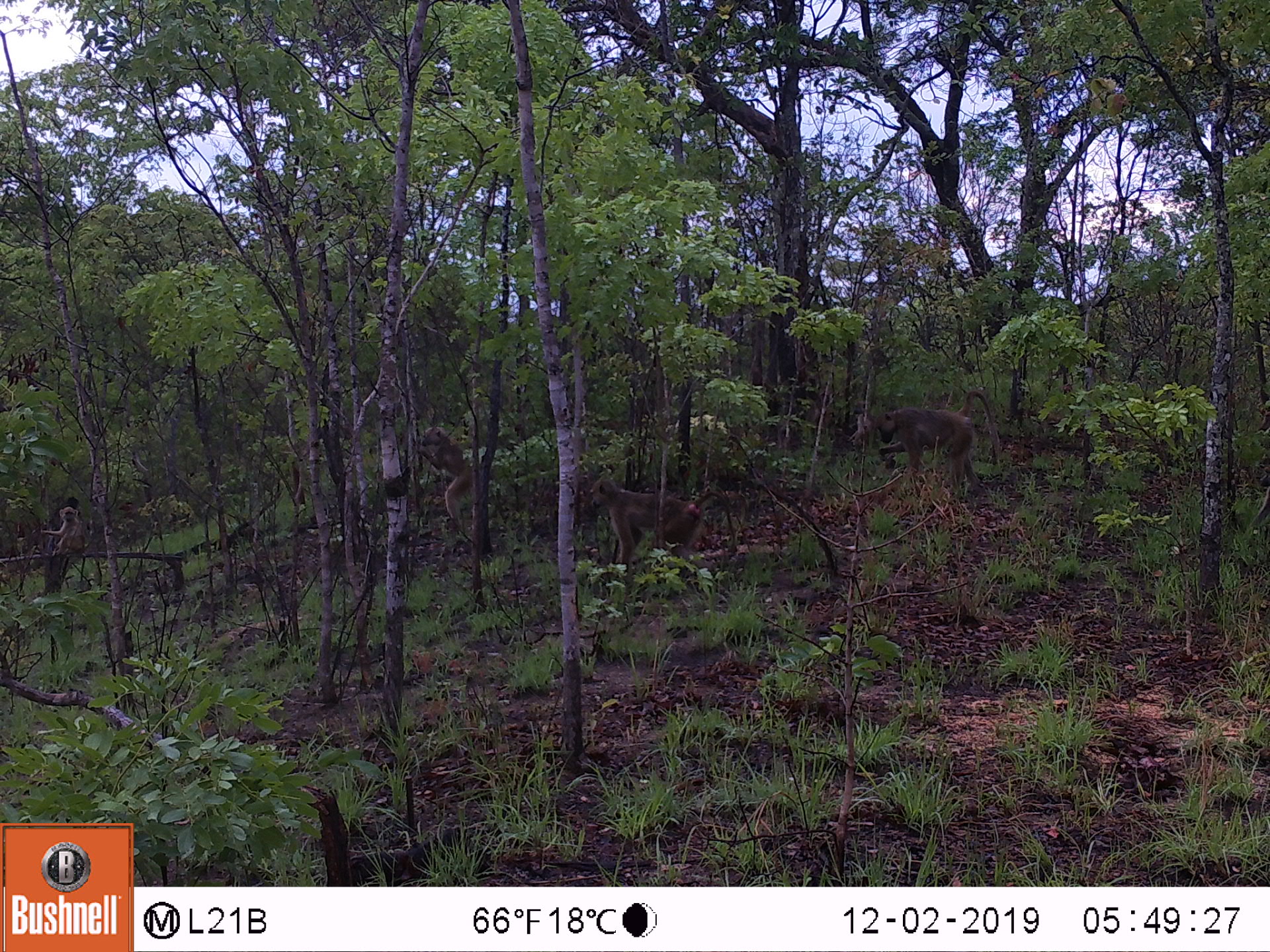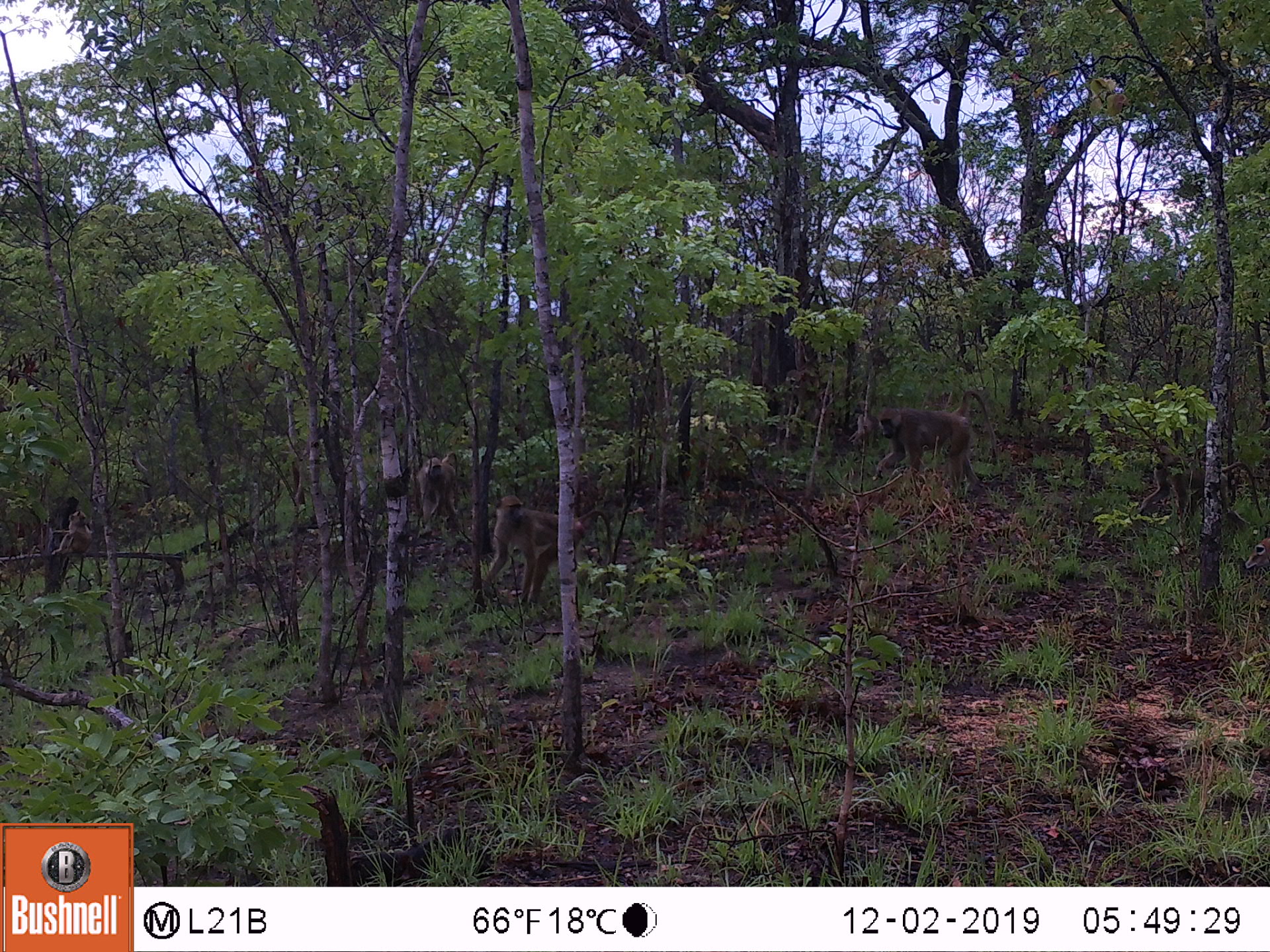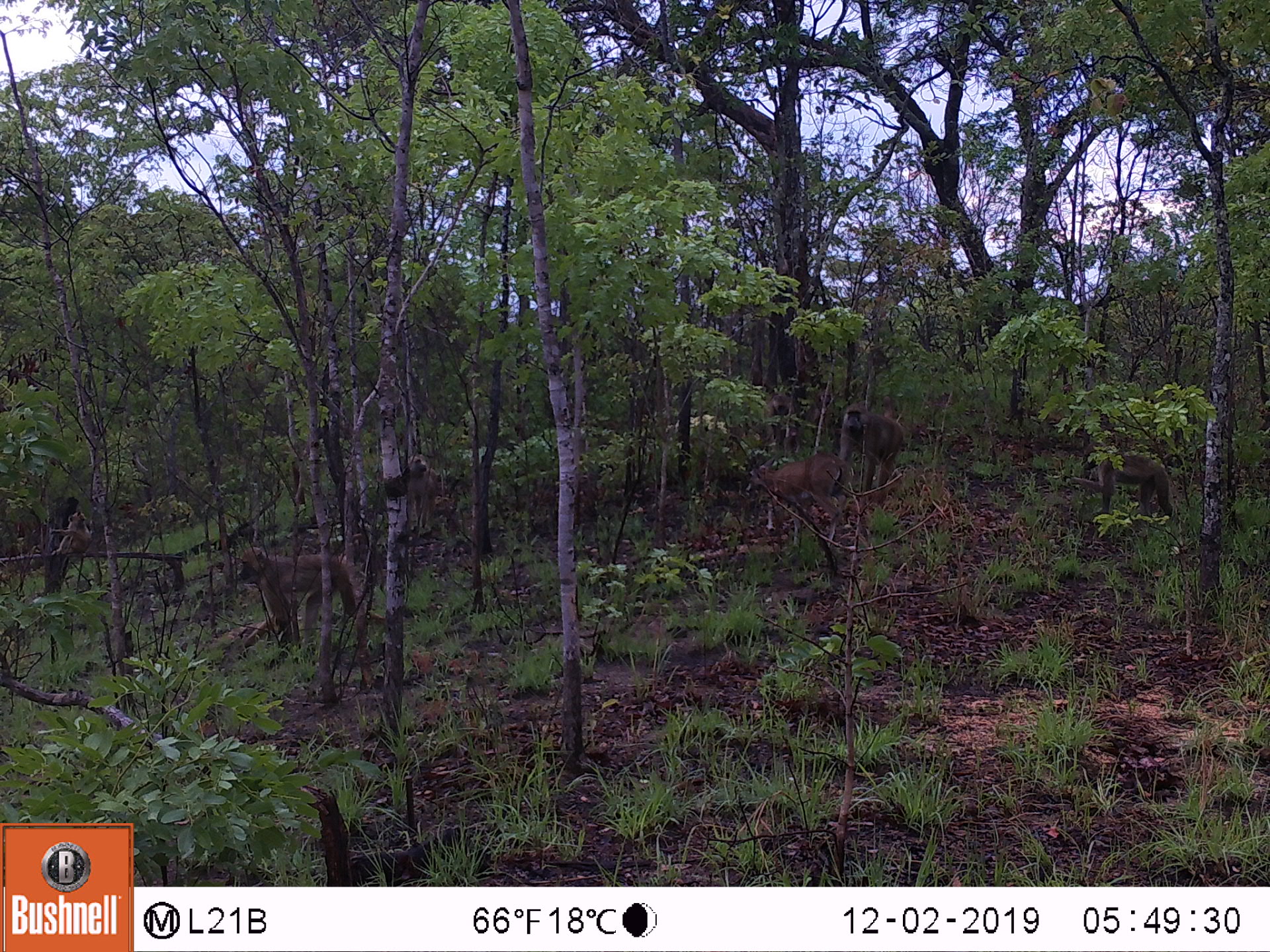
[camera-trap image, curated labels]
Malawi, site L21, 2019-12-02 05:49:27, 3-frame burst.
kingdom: Animalia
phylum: Chordata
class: Mammalia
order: Primates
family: Cercopithecidae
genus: Papio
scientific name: Papio cynocephalus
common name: yellow baboon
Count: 4.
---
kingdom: Animalia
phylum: Chordata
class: Mammalia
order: Artiodactyla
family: Bovidae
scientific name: Antilopinae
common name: small antelope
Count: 1.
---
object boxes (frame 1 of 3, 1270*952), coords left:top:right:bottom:
yellow baboon: 868:385:1000:488; 582:476:720:570; 411:420:475:530; 35:498:89:560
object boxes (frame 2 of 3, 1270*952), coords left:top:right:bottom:
yellow baboon: 873:390:998:496; 480:500:612:594; 410:449:465:532; 39:505:96:565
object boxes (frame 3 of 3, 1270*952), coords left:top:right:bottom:
small antelope: 747:460:857:535
yellow baboon: 243:539:362:656; 1082:441:1175:520; 841:406:905:491; 388:461:464:530; 50:508:96:566